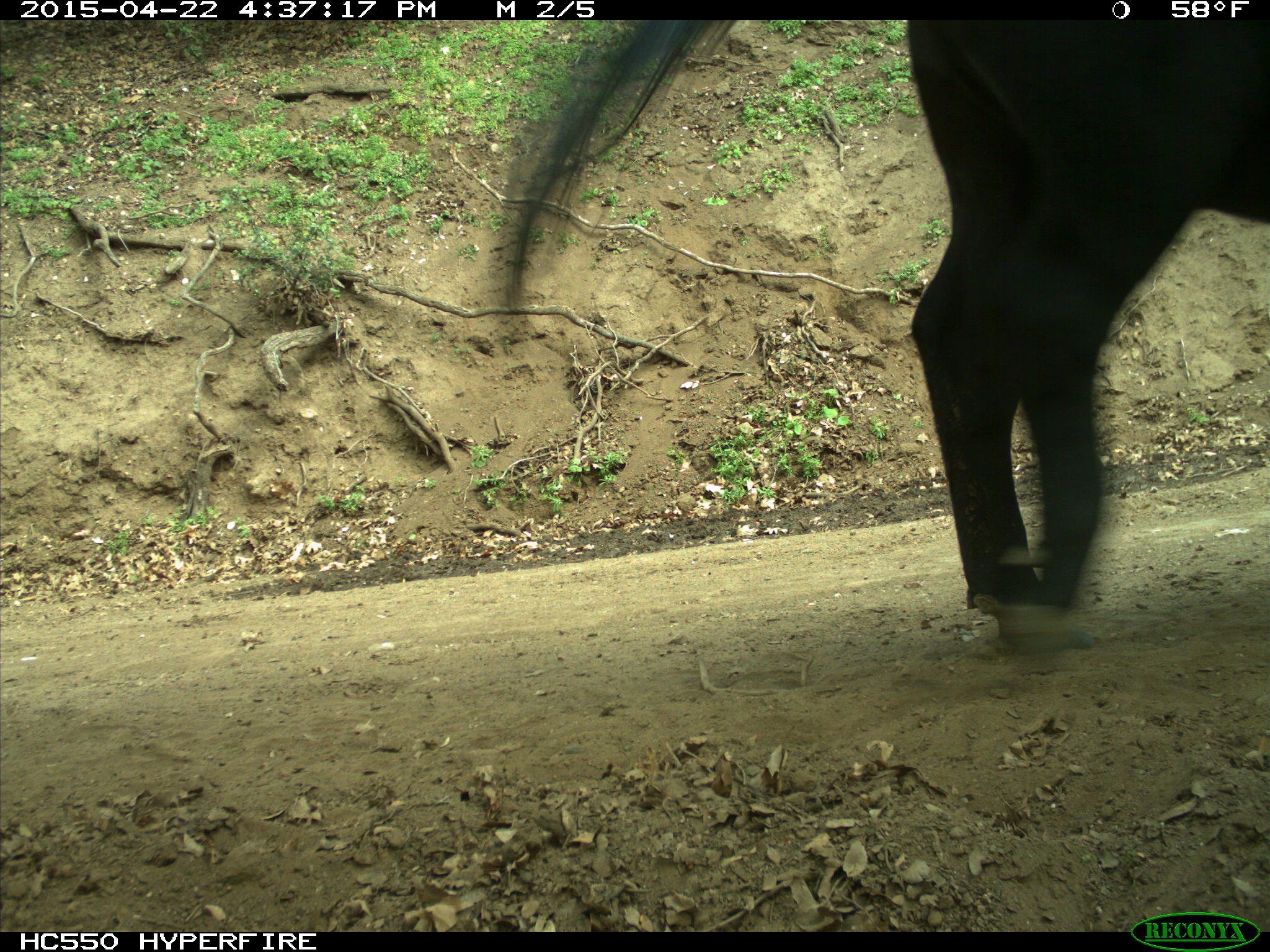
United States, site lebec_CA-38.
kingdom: Animalia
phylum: Chordata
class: Mammalia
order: Artiodactyla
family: Bovidae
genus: Bos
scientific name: Bos taurus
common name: domestic cow